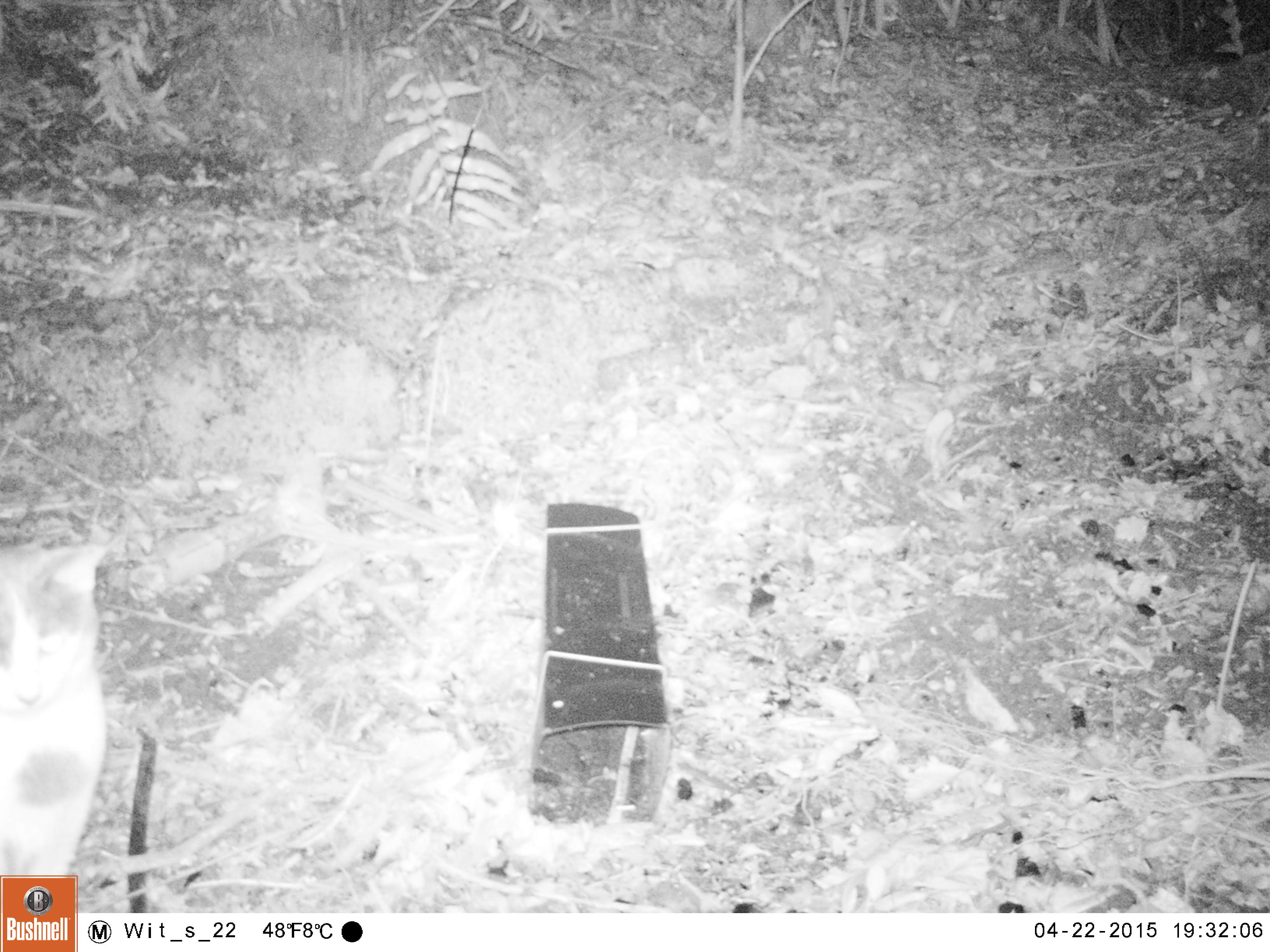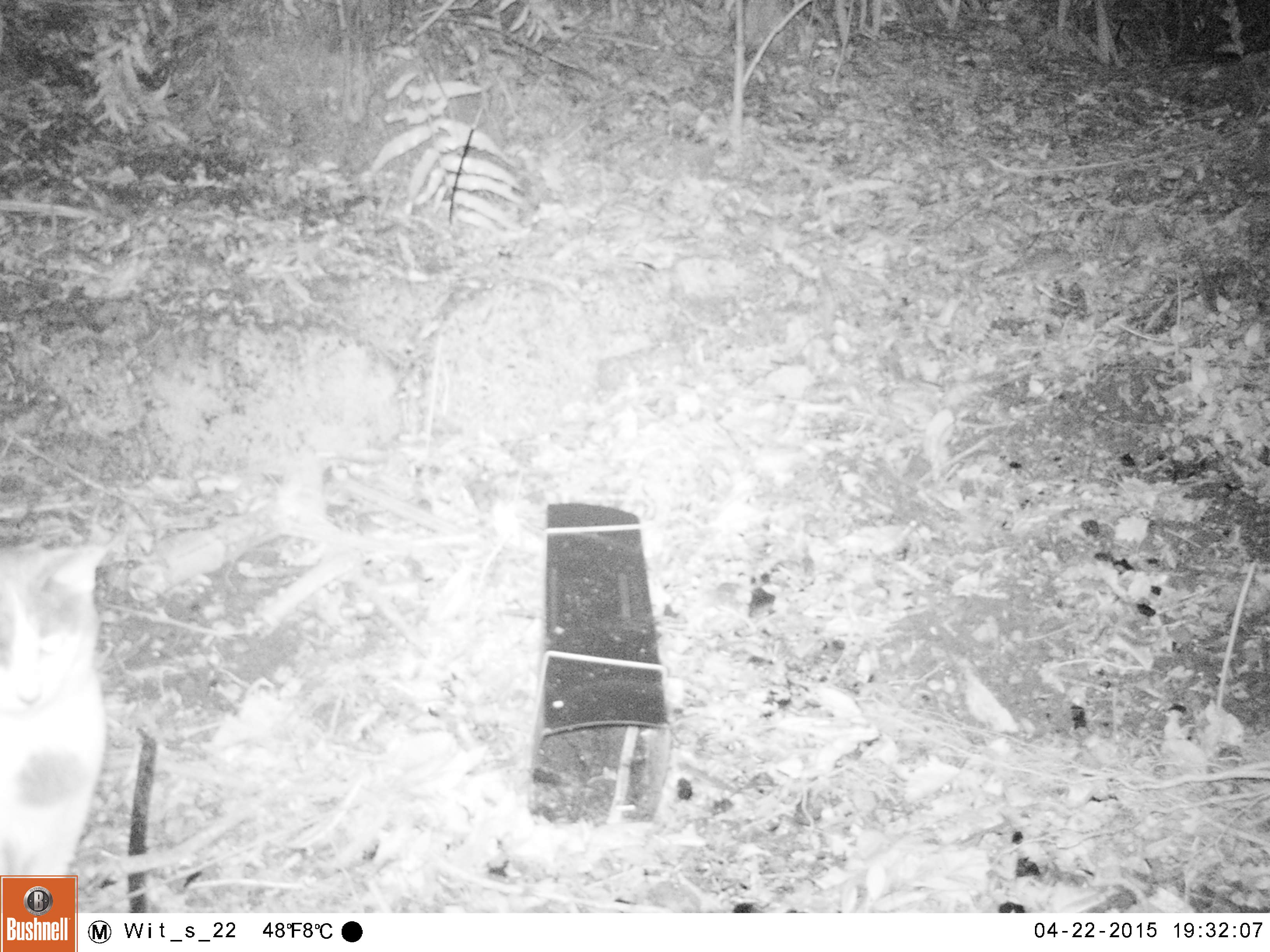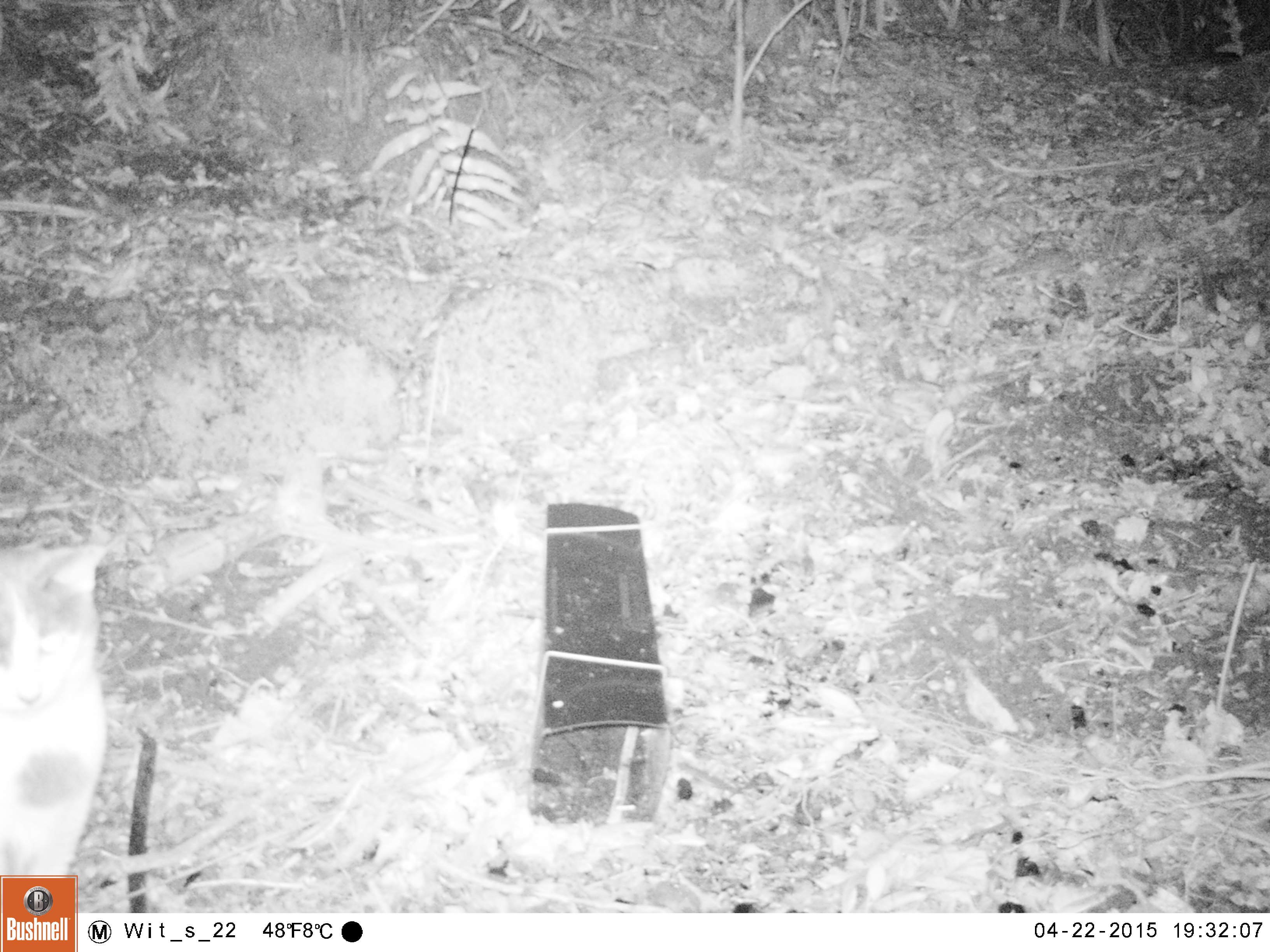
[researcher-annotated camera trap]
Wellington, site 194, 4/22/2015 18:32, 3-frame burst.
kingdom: Animalia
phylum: Chordata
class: Mammalia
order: Carnivora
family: Felidae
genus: Felis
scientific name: Felis catus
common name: cat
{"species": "cat (Felis catus)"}